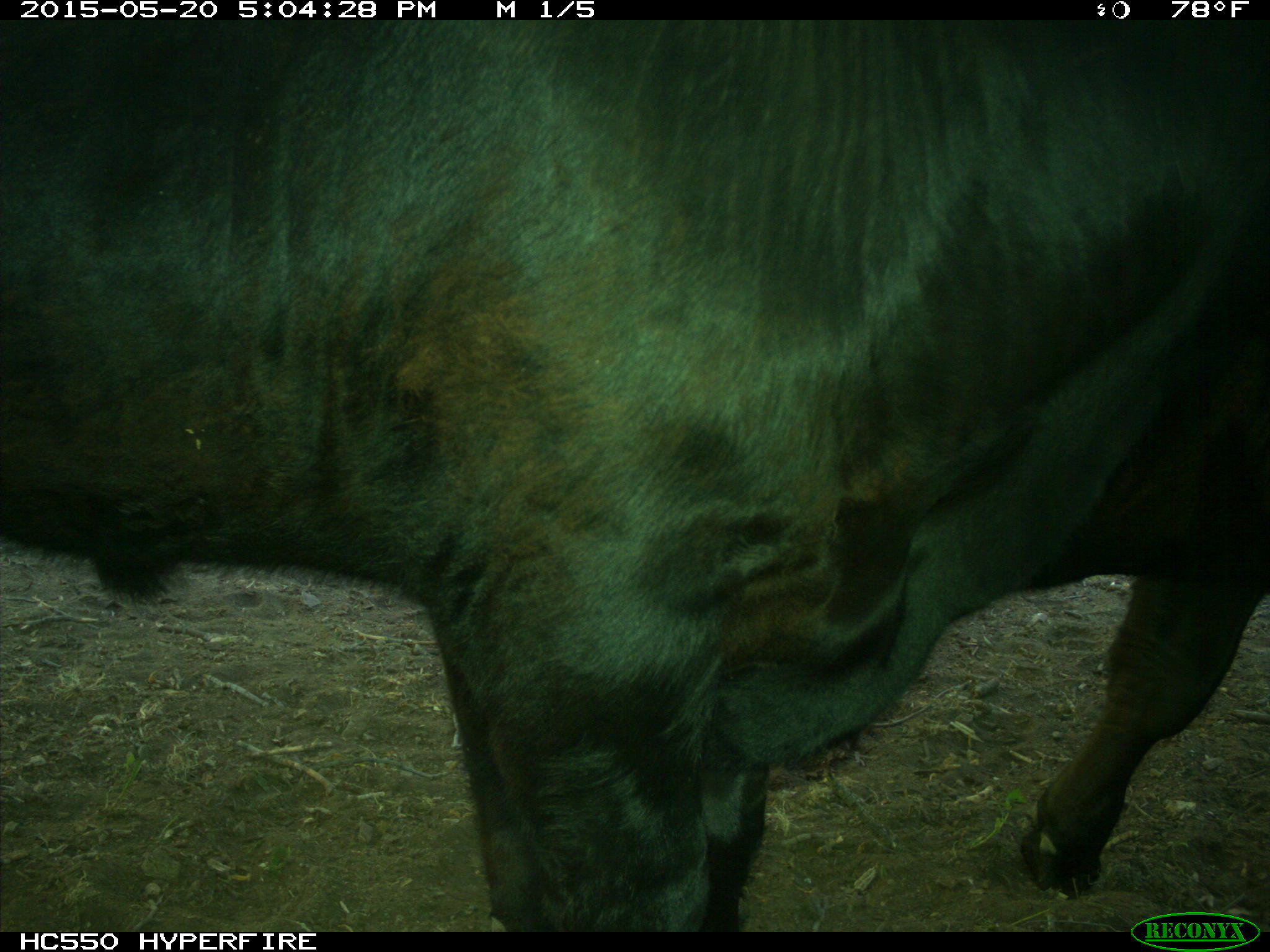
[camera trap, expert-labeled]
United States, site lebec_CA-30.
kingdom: Animalia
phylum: Chordata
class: Mammalia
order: Artiodactyla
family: Bovidae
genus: Bos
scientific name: Bos taurus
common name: domestic cow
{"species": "Bos taurus (domestic cow)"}